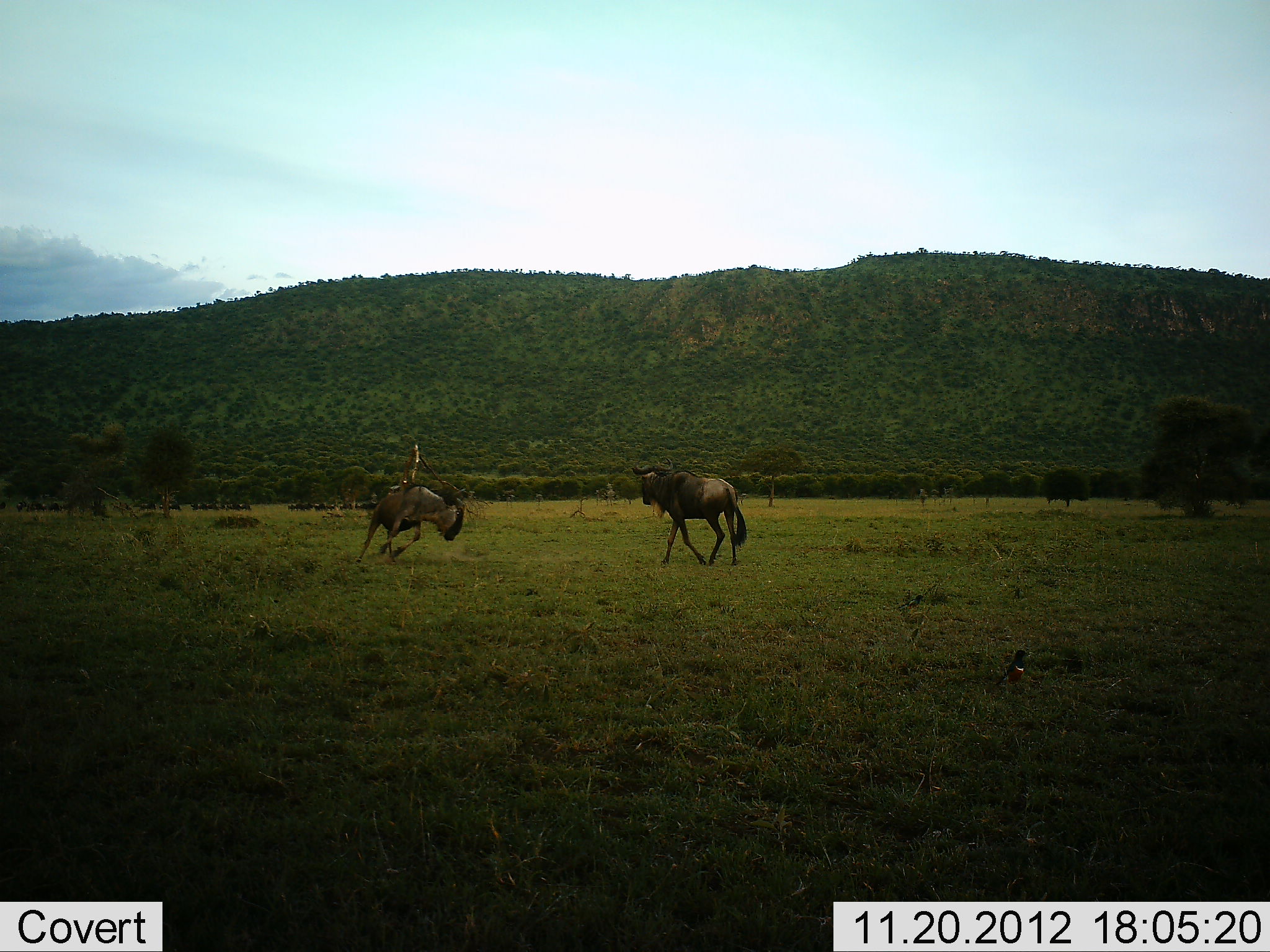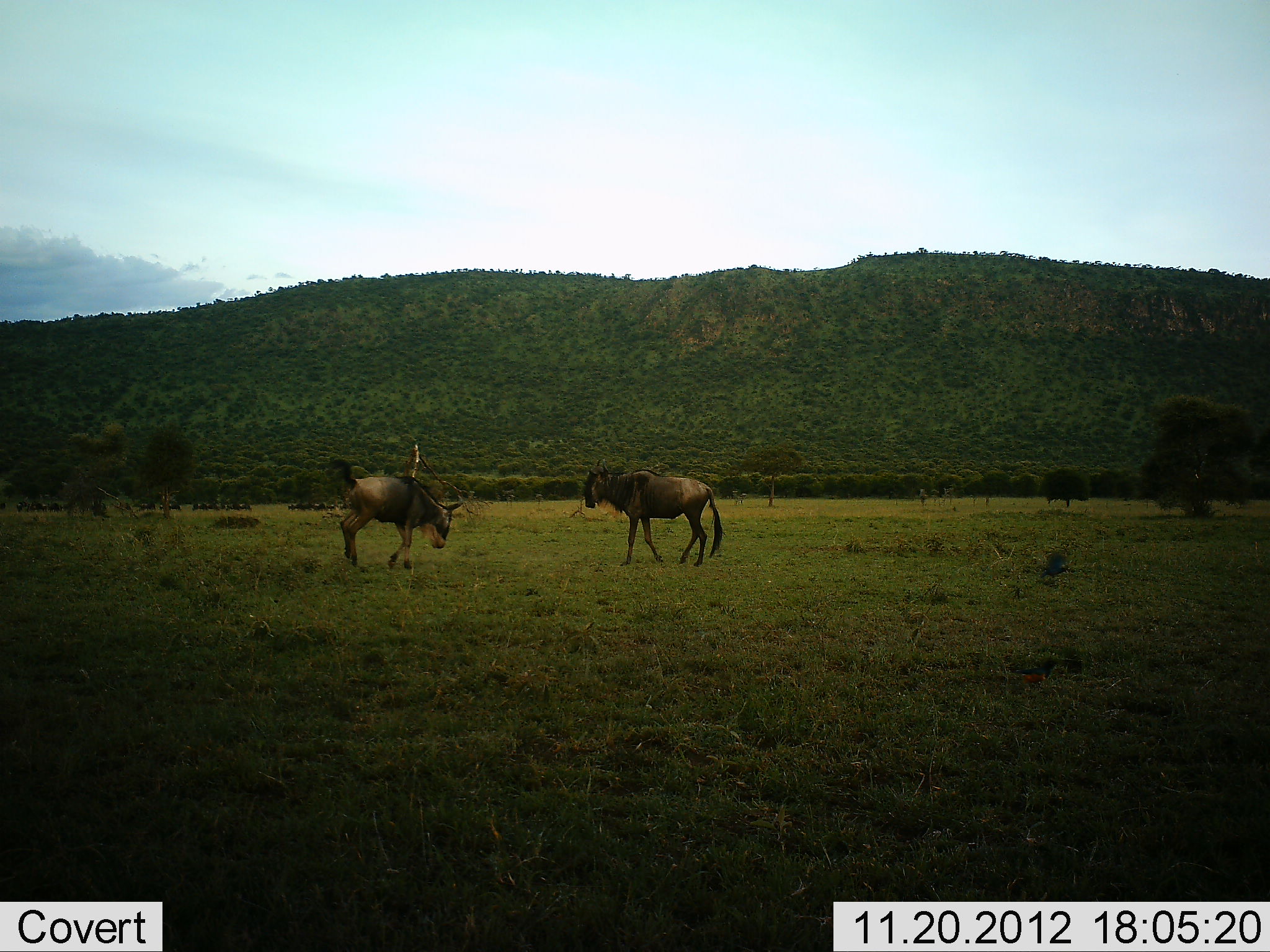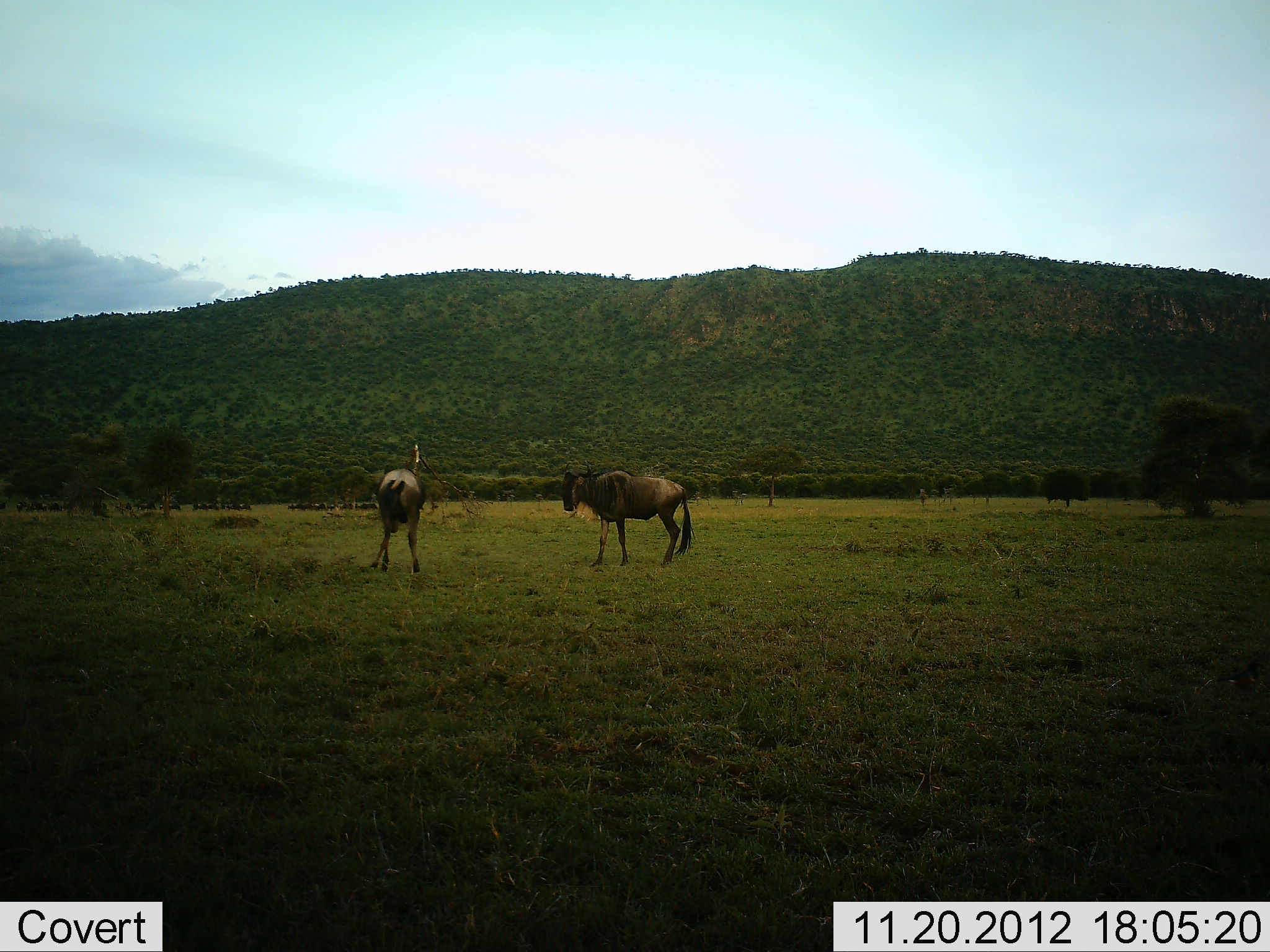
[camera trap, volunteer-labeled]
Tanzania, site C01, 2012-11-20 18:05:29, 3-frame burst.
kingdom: Animalia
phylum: Chordata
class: Mammalia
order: Artiodactyla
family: Bovidae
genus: Connochaetes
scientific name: Connochaetes taurinus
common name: blue wildebeest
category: wildebeest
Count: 2.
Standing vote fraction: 11%.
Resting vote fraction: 0%.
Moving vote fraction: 50%.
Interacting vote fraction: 61%.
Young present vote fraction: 4%.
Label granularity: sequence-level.